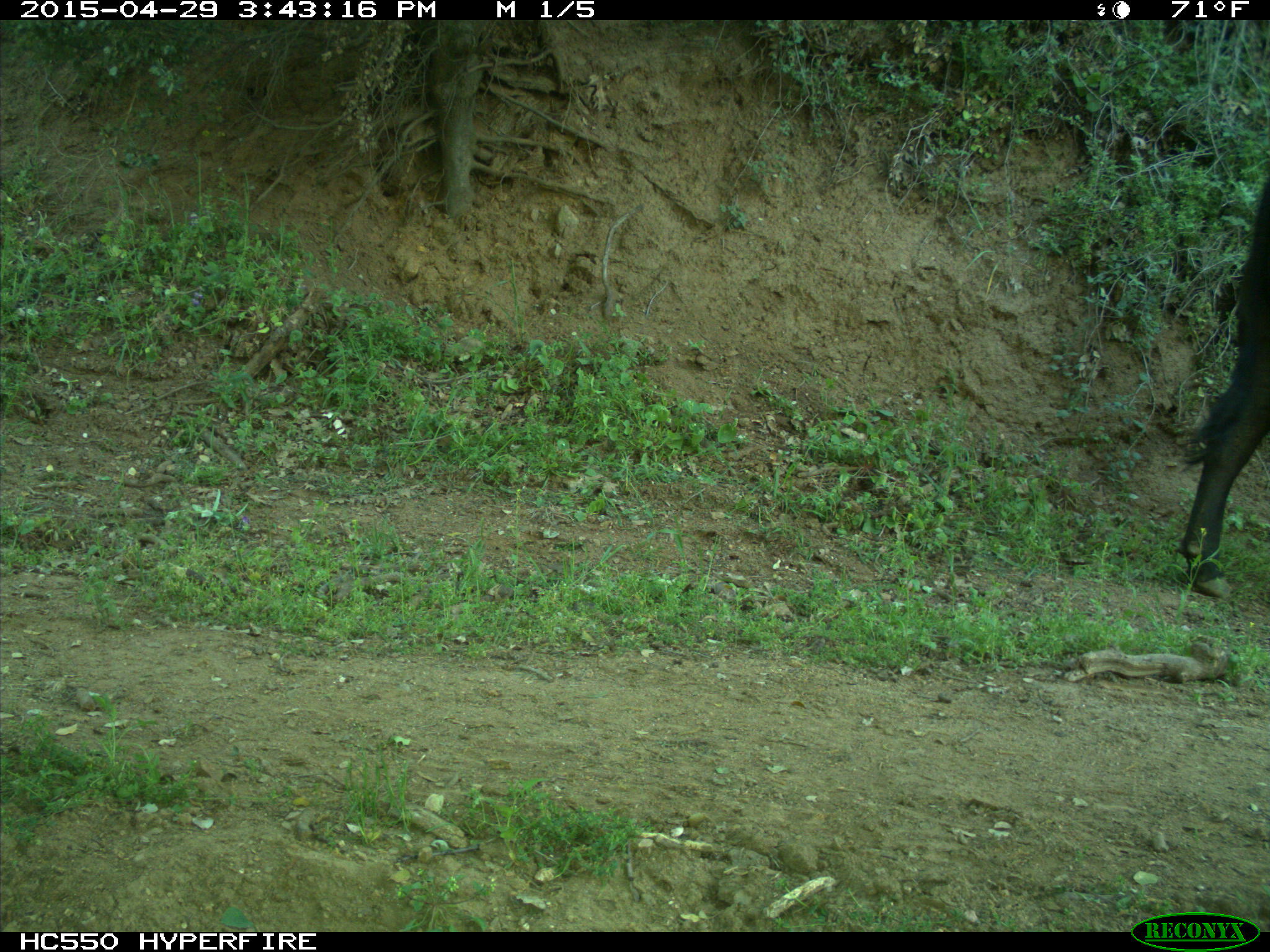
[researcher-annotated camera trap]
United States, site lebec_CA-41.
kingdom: Animalia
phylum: Chordata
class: Mammalia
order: Artiodactyla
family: Bovidae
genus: Bos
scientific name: Bos taurus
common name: domestic cow